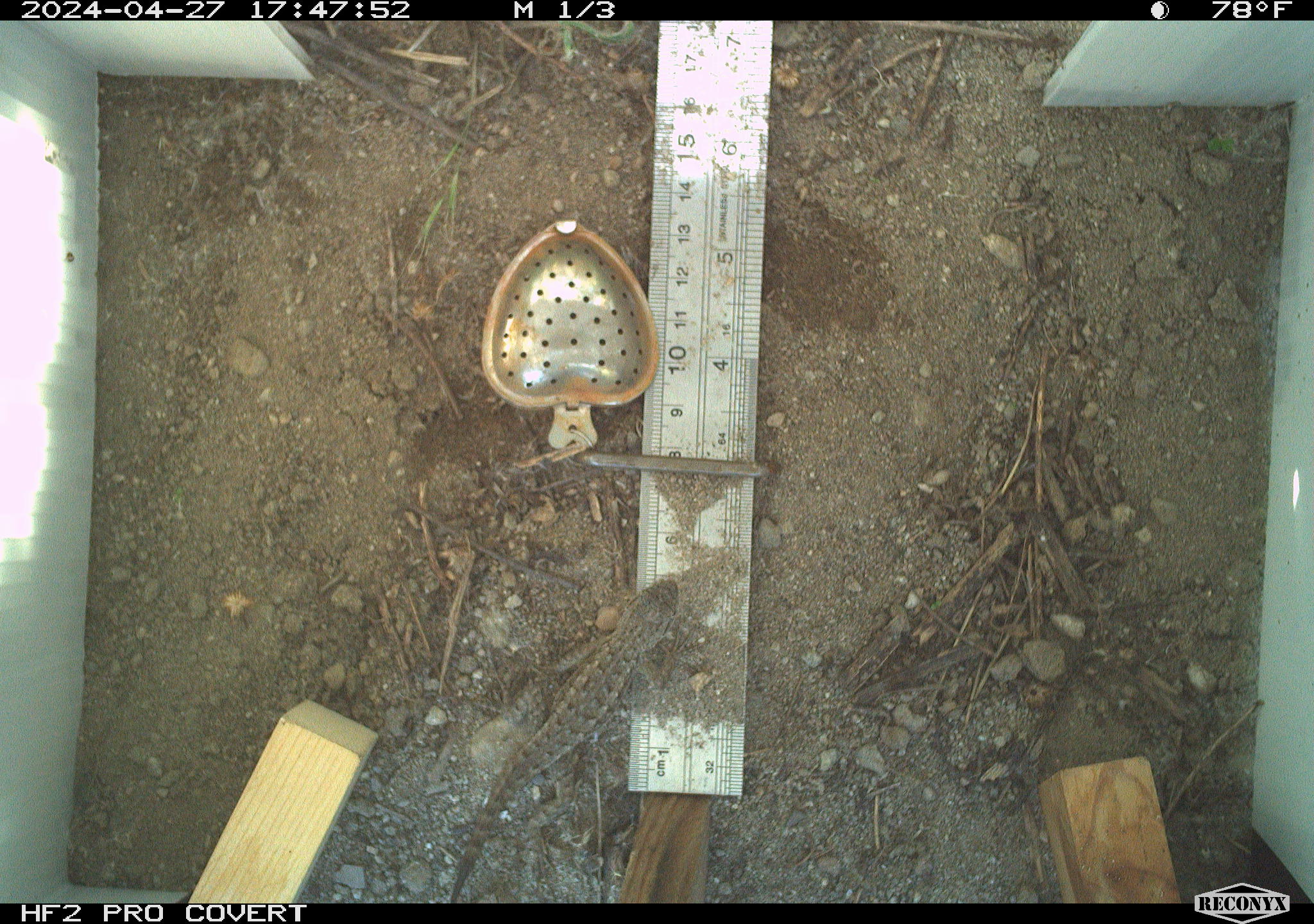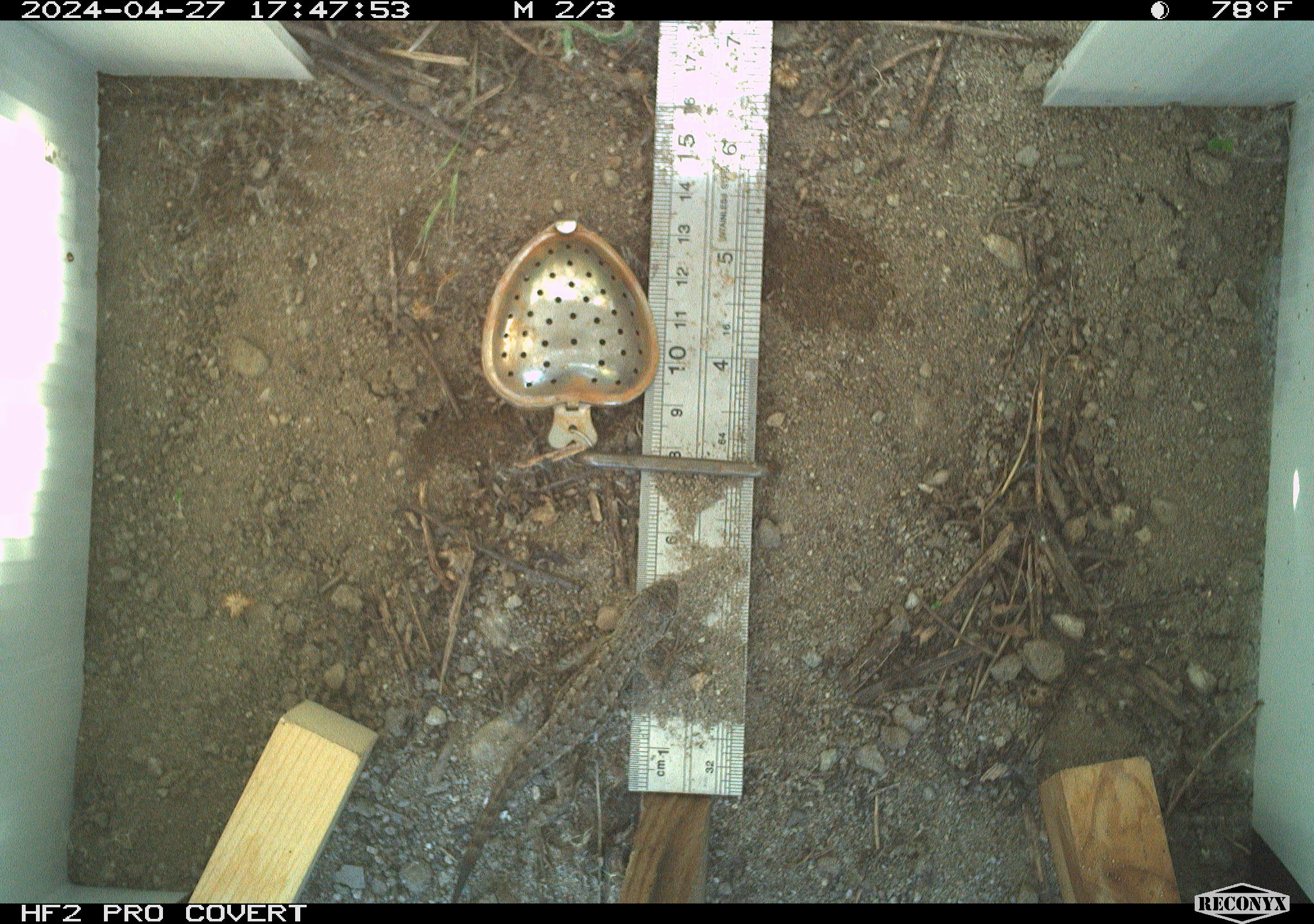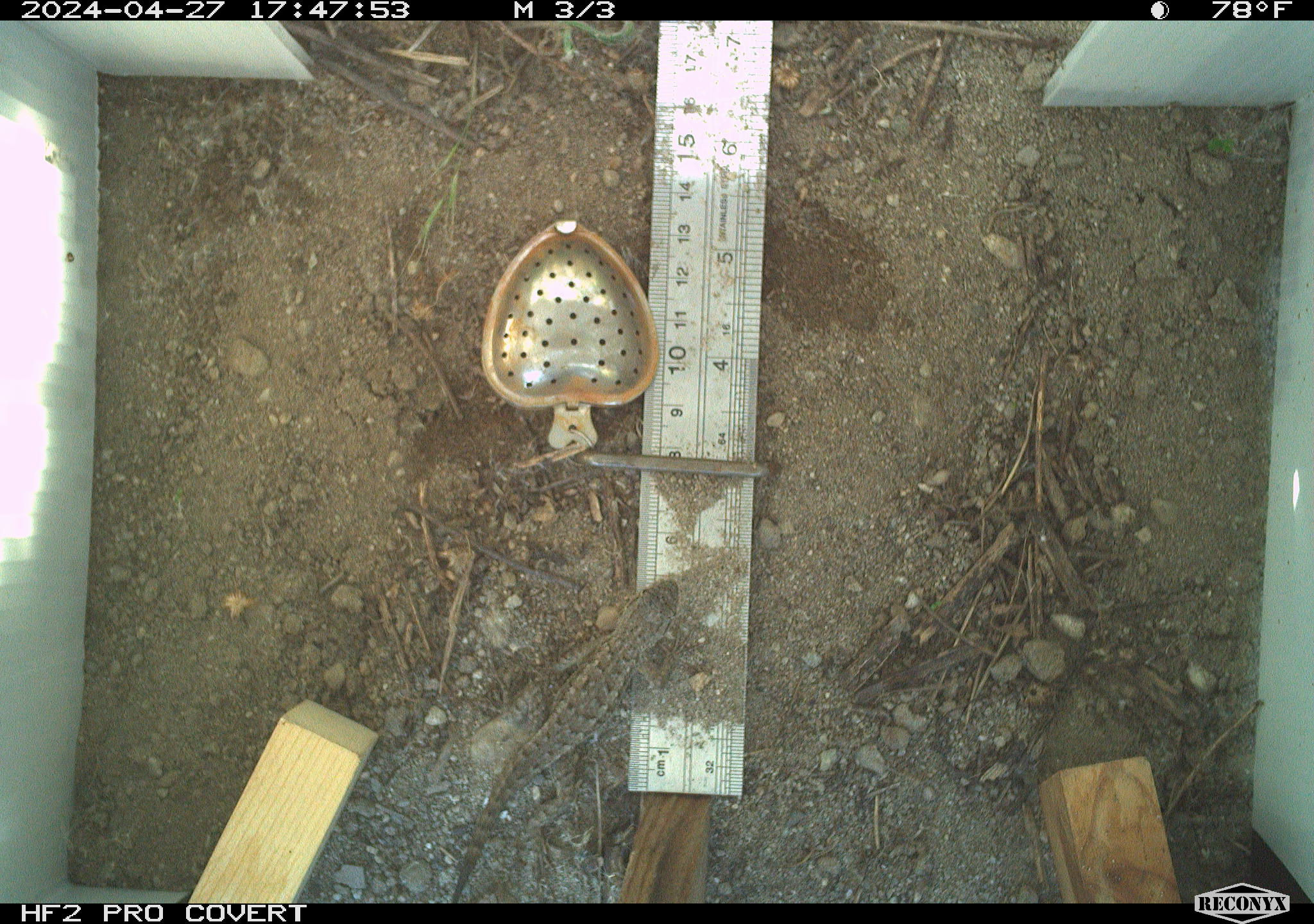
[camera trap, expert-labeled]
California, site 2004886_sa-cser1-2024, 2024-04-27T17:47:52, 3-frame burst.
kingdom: Animalia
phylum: Chordata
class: Reptilia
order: Squamata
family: Phrynosomatidae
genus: Sceloporus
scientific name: Sceloporus occidentalis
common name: western fence lizard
Western fence lizard (Sceloporus occidentalis).